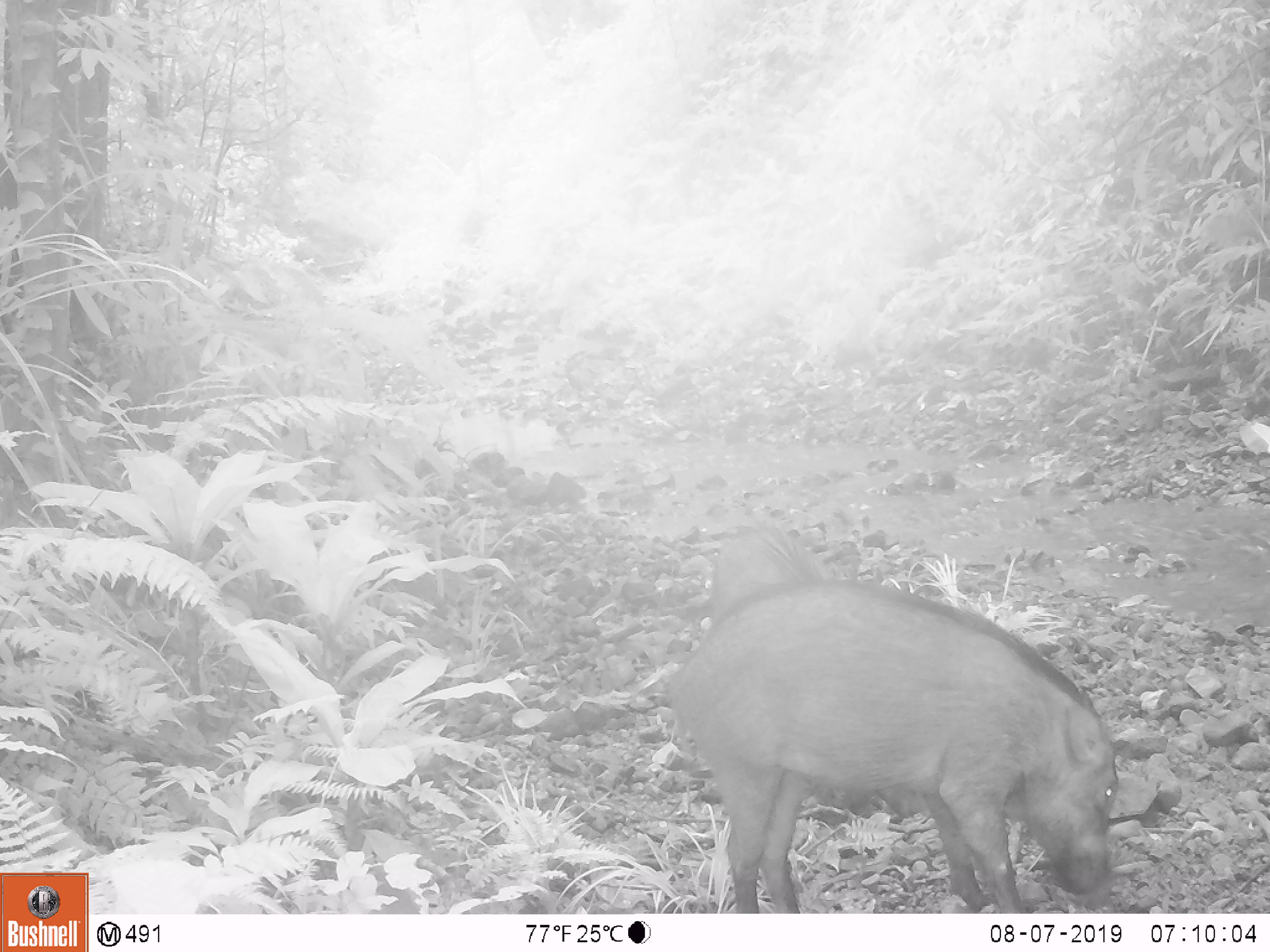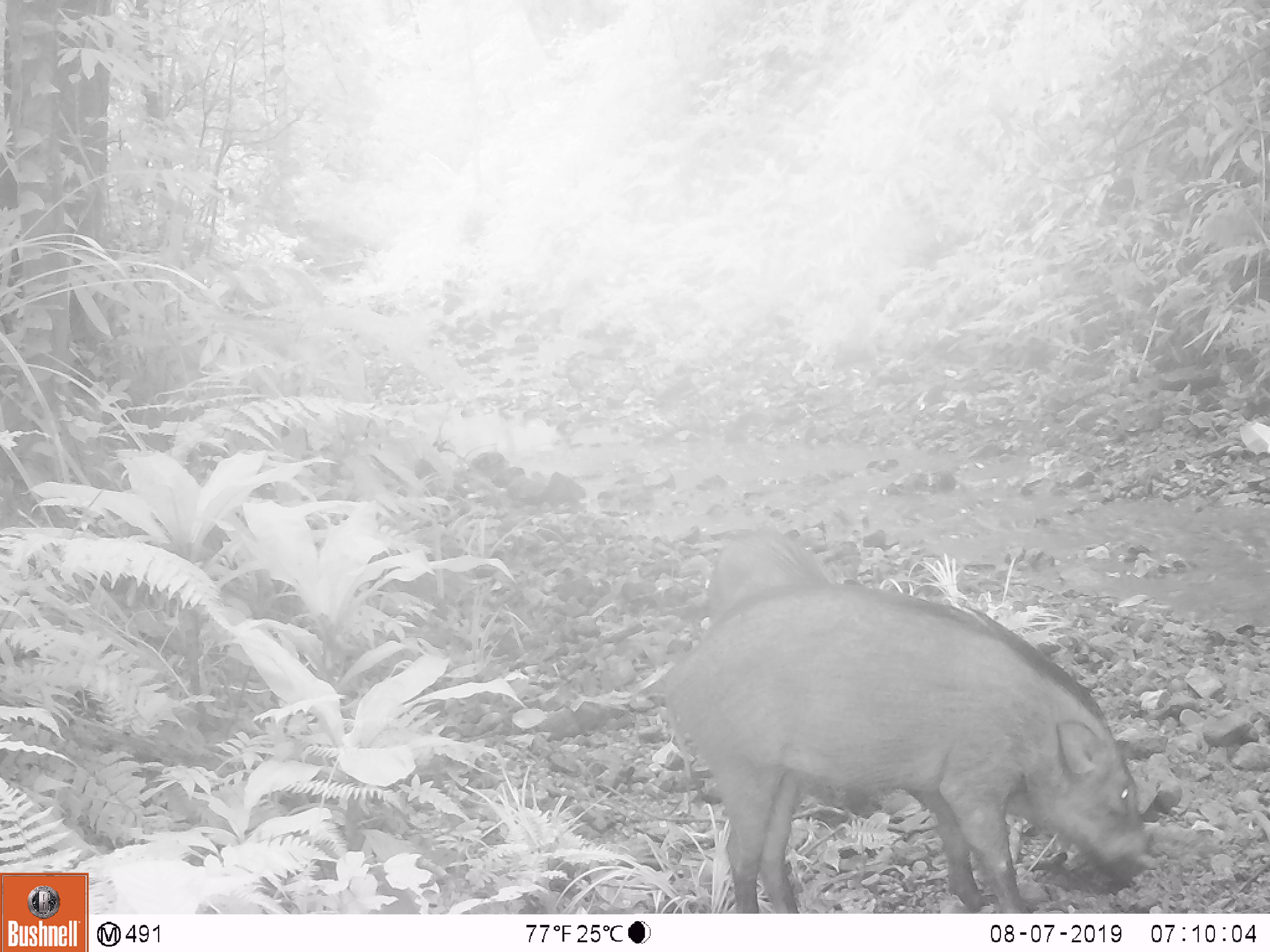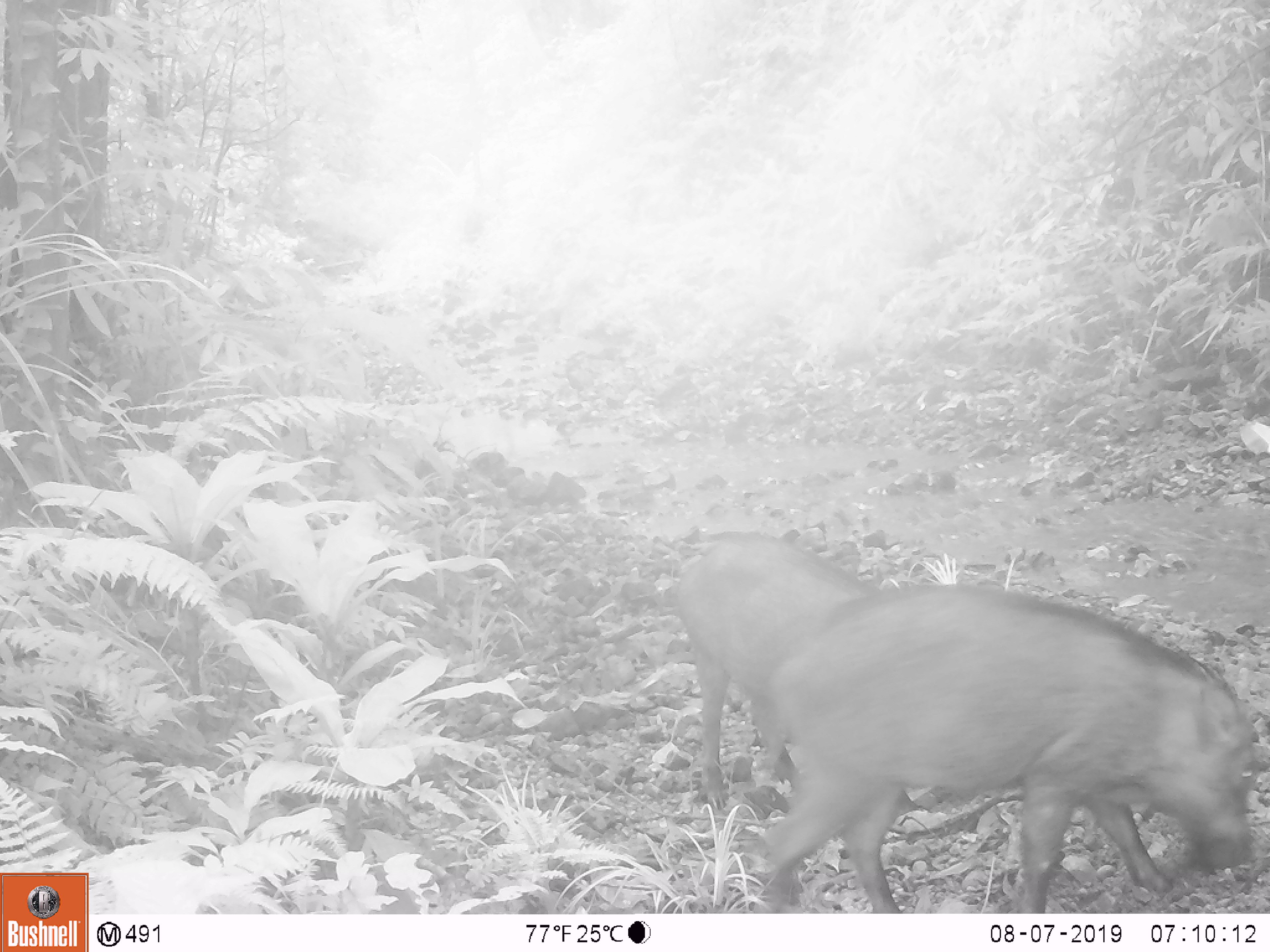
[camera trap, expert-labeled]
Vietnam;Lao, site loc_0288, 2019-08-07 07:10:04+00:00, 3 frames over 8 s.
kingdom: Animalia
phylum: Chordata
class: Mammalia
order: Artiodactyla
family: Suidae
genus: Sus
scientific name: Sus scrofa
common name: eurasian wild pig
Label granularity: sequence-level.